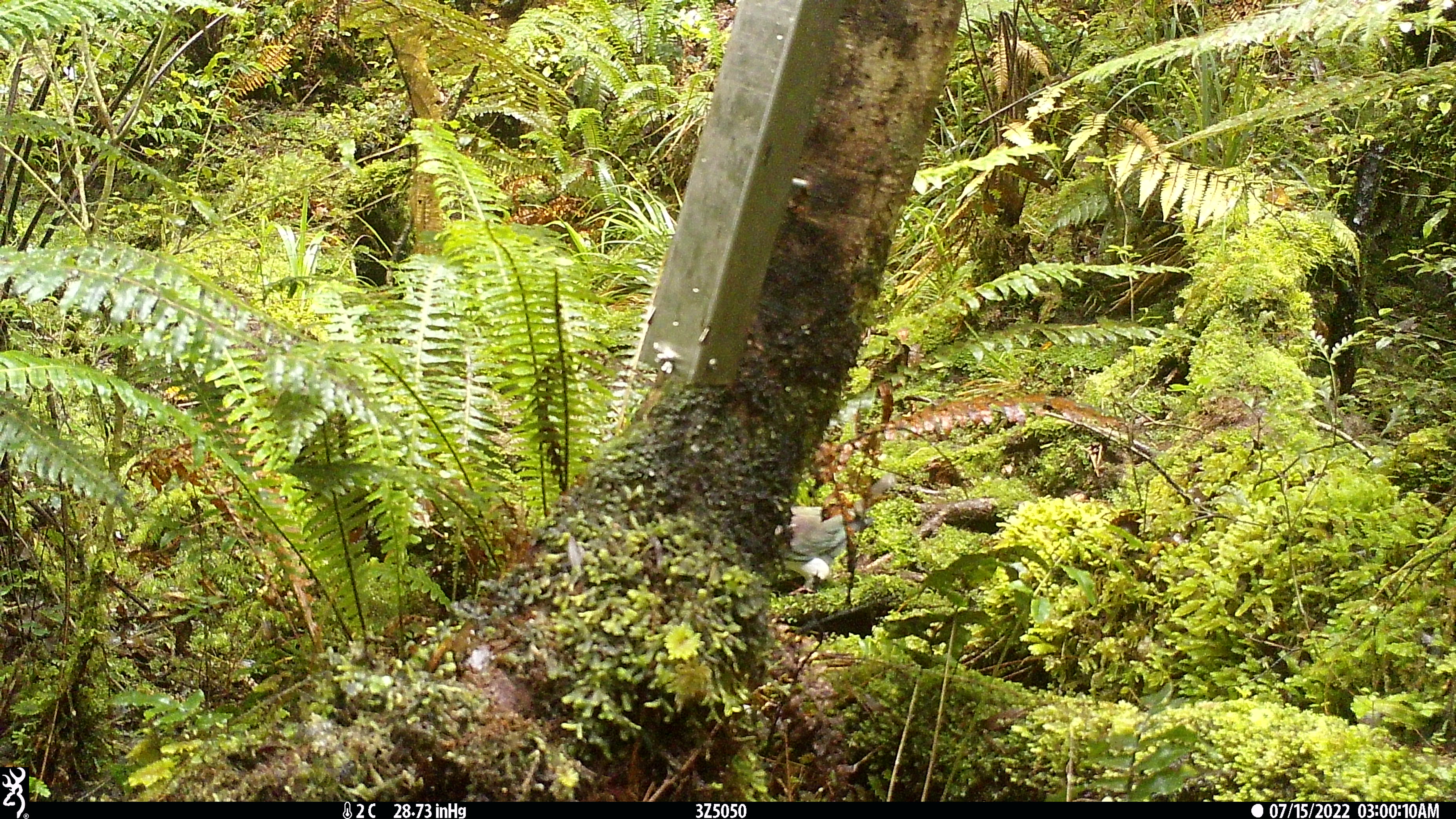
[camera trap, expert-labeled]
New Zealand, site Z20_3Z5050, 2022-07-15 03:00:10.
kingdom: Animalia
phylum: Chordata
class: Aves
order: Columbiformes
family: Columbidae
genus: Hemiphaga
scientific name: Hemiphaga novaeseelandiae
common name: new zealand pigeon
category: kereru